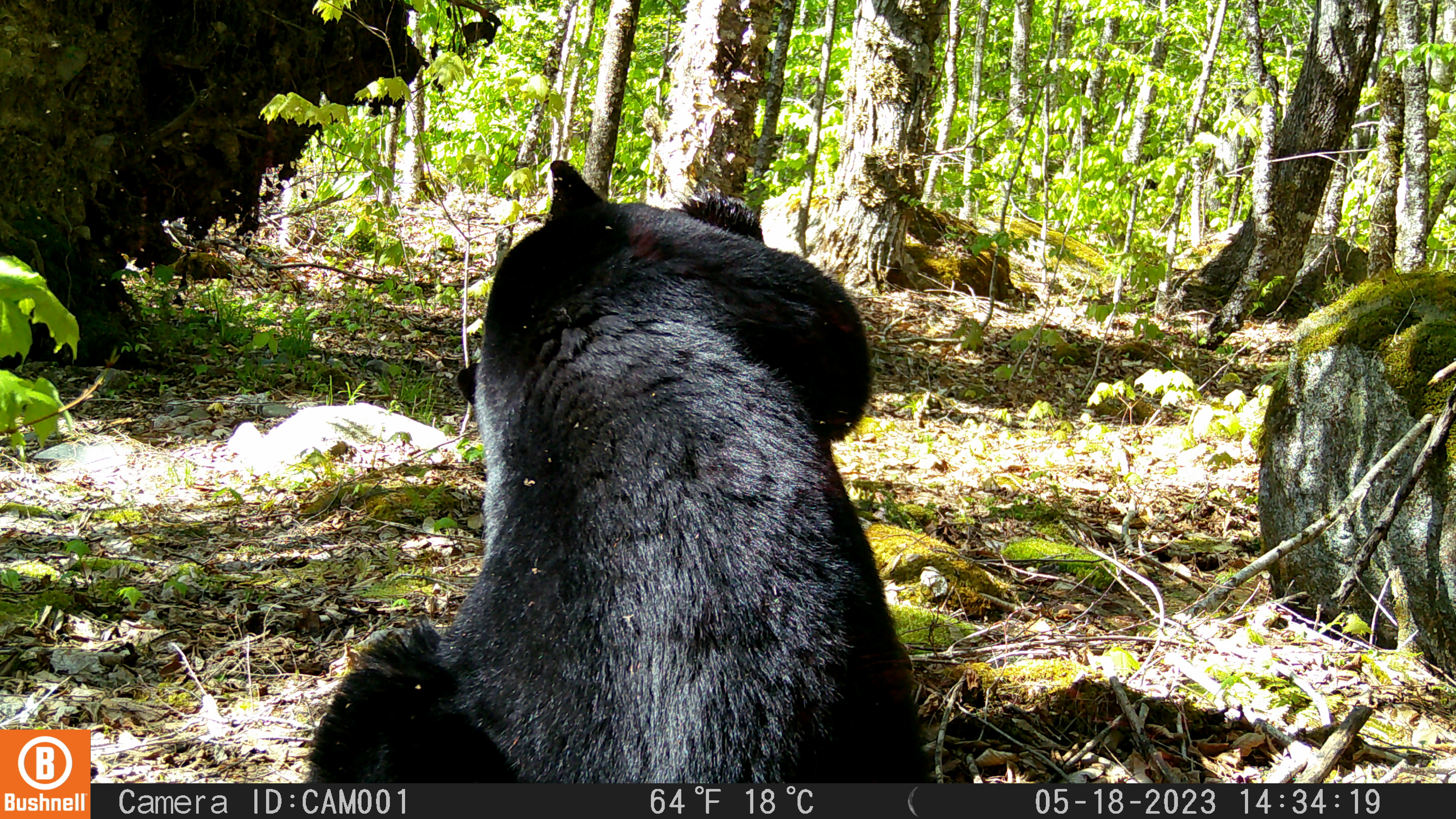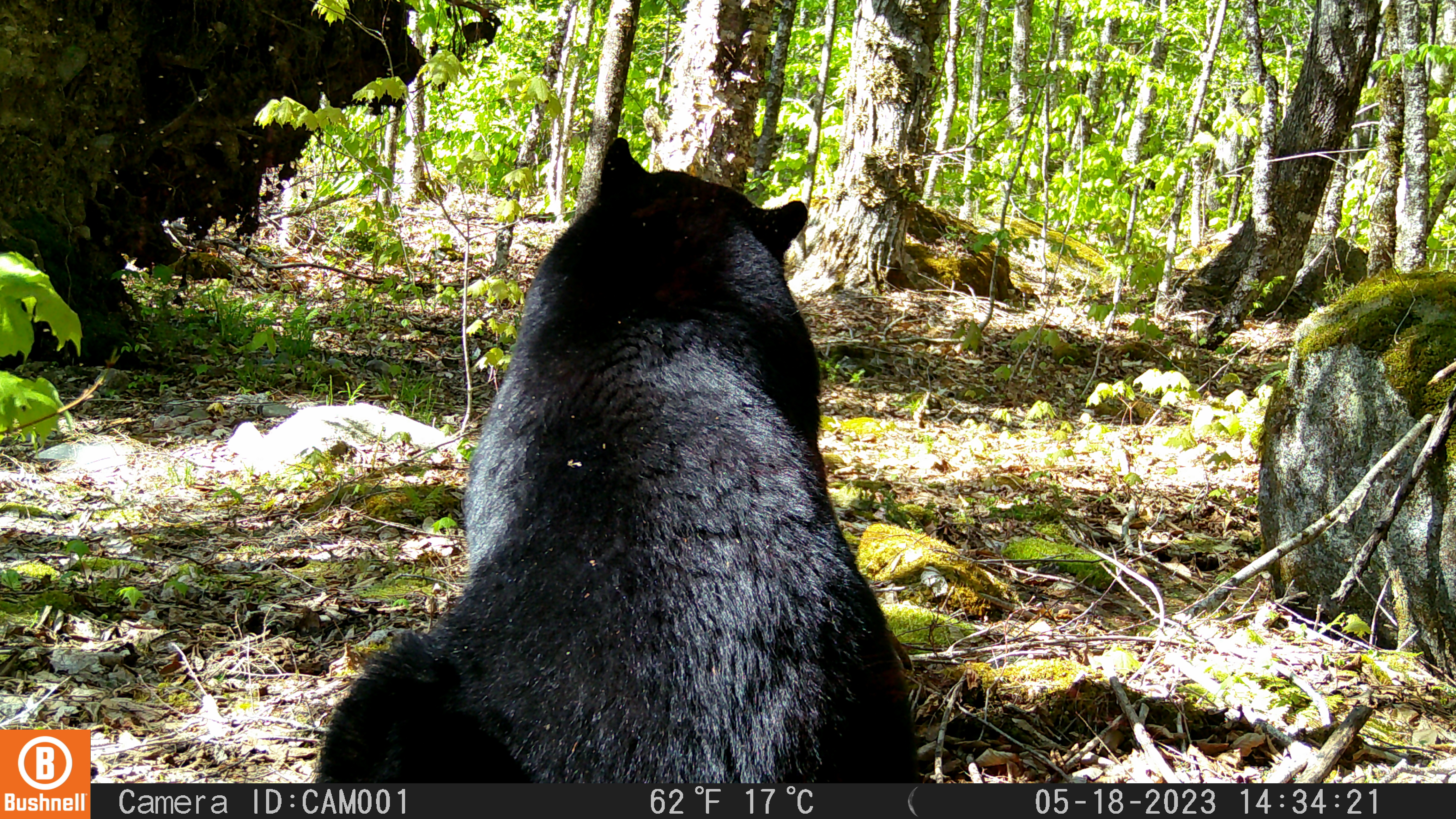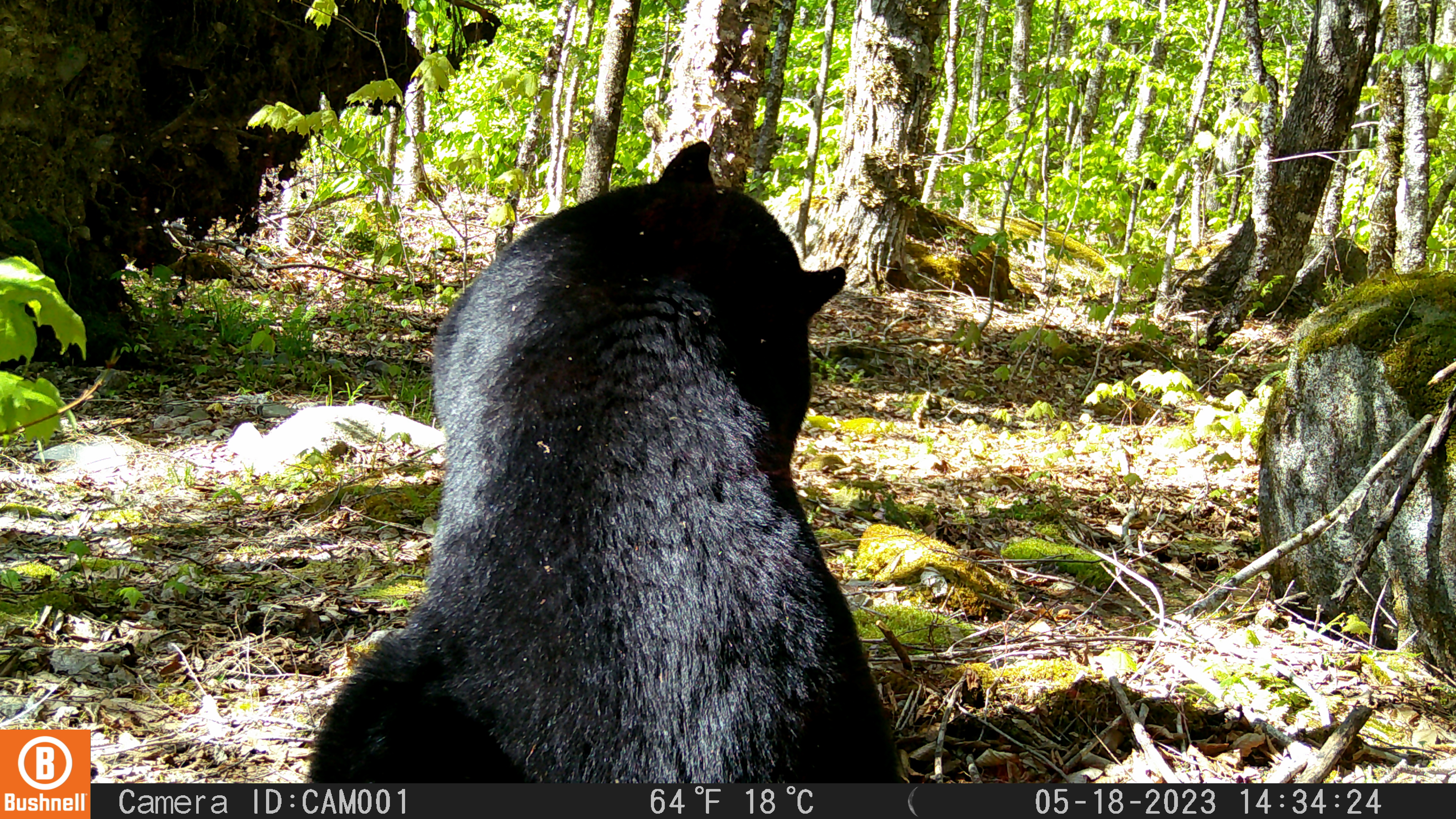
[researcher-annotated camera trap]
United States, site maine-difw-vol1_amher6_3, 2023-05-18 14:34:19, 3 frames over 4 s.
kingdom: Animalia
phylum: Chordata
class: Mammalia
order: Carnivora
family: Ursidae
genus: Ursus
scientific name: Ursus americanus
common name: black bear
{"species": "black bear (Ursus americanus)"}